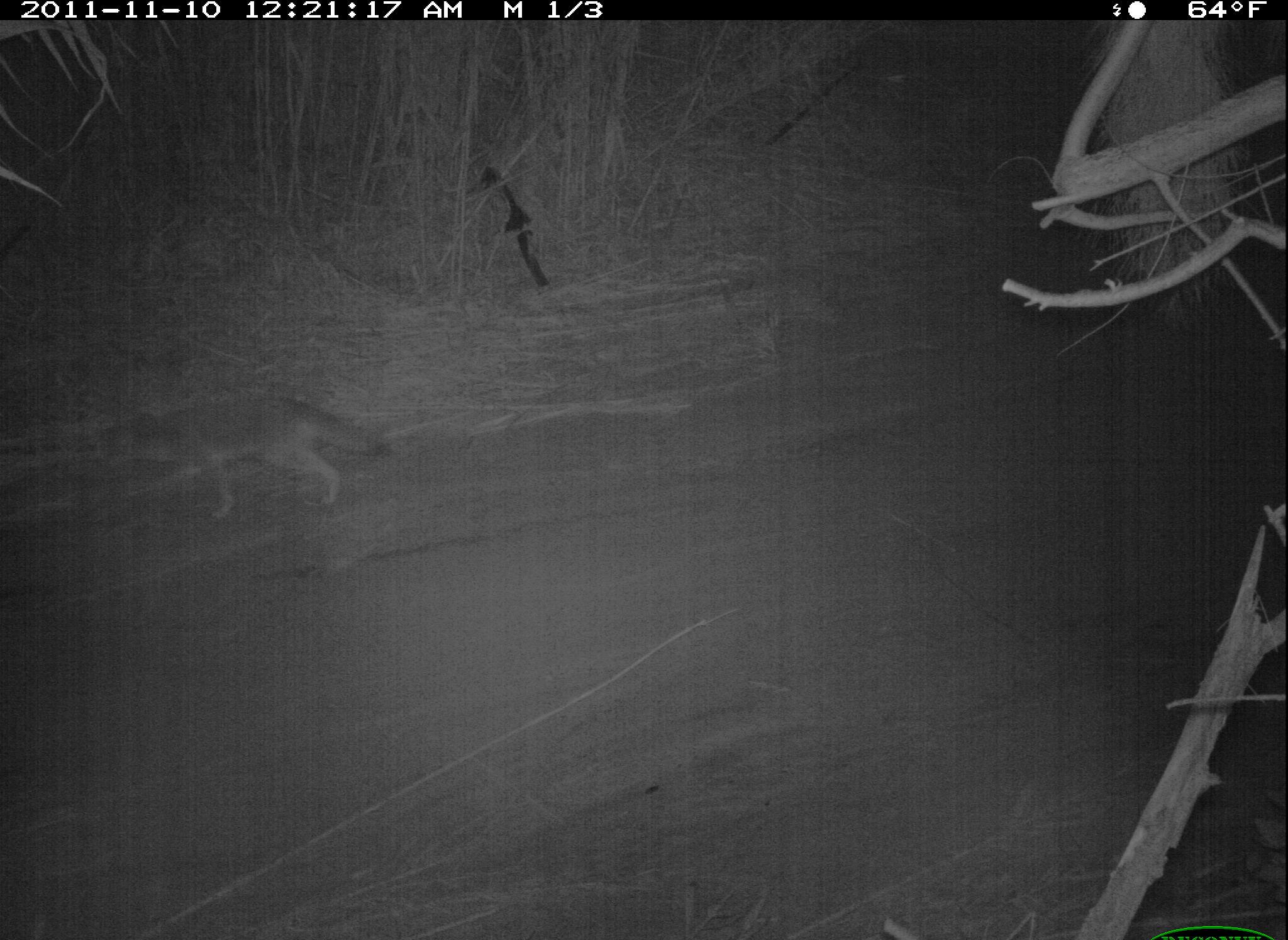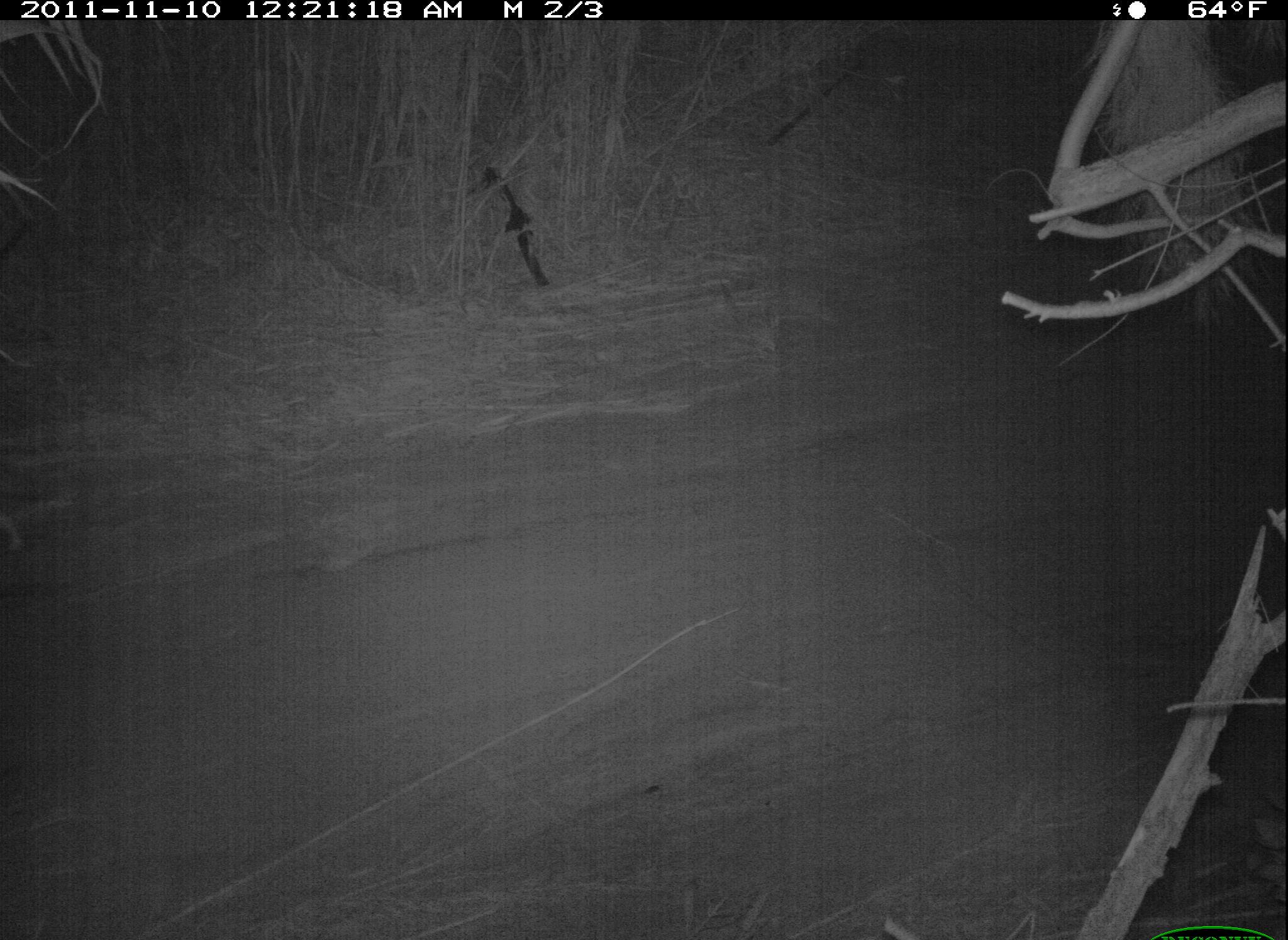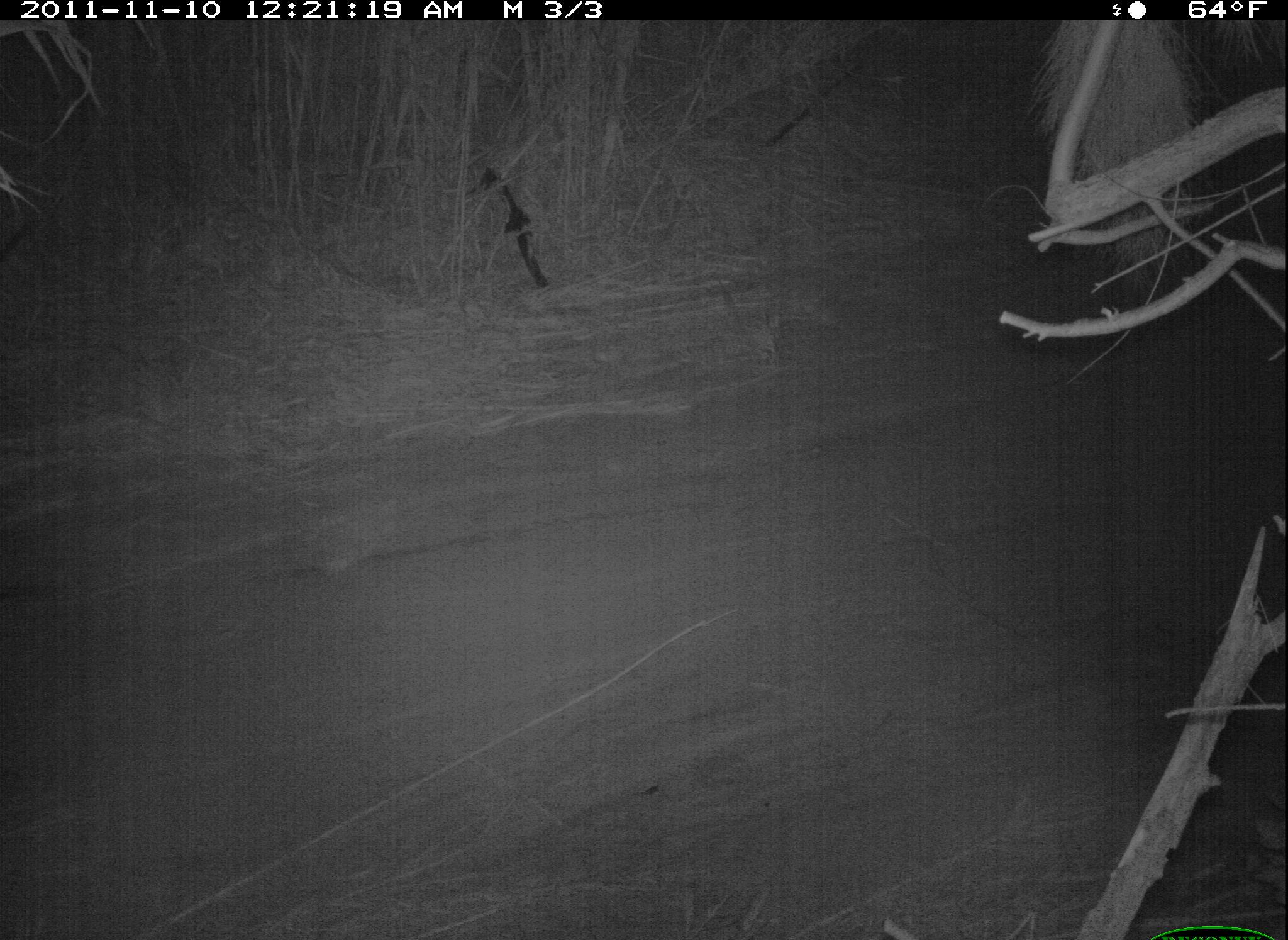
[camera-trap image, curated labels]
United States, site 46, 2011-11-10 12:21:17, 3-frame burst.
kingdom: Animalia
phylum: Chordata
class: Mammalia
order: Carnivora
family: Canidae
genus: Canis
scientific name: Canis latrans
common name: coyote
Coyote (Canis latrans).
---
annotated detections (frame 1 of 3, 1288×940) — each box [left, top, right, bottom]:
coyote: [92, 379, 394, 527]